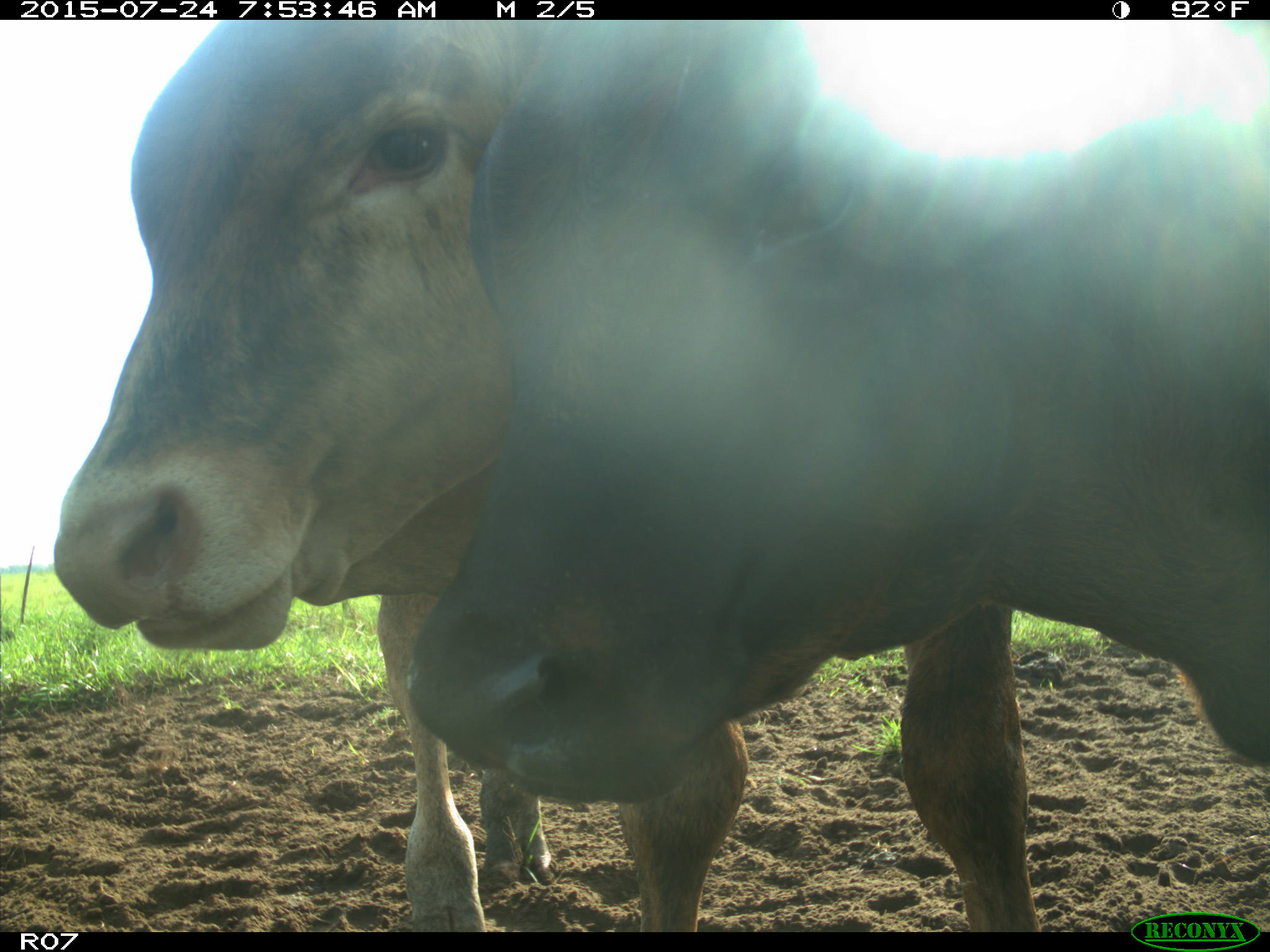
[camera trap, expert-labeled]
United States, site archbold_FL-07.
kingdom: Animalia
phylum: Chordata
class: Mammalia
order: Artiodactyla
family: Bovidae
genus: Bos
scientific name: Bos taurus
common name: domestic cow